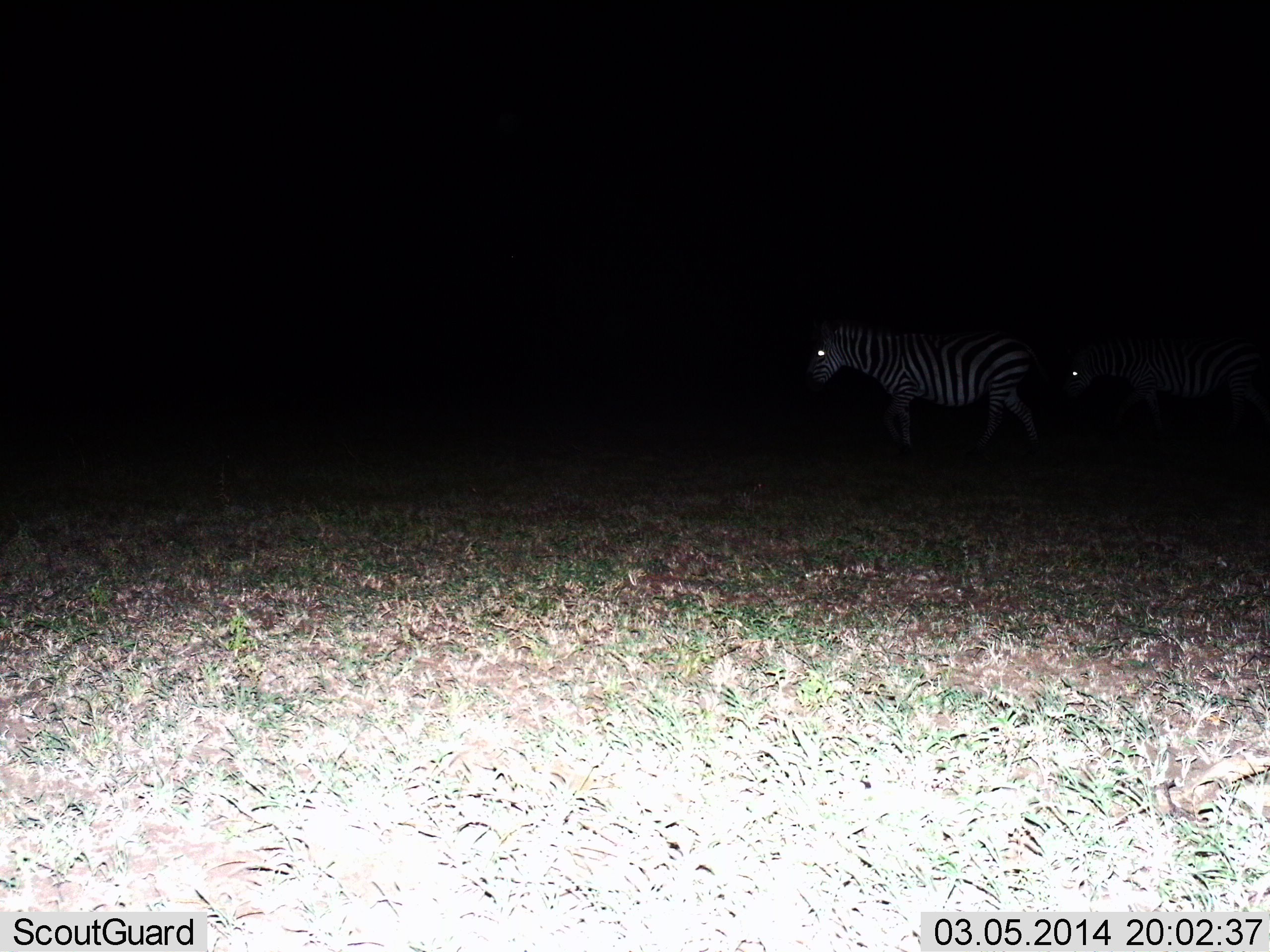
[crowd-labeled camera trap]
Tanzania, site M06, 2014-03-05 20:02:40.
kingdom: Animalia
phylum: Chordata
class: Mammalia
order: Perissodactyla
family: Equidae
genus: Equus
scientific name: Equus quagga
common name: plains zebra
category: zebra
Zebra (plains zebra) (Equus quagga), count 2. Behavior (volunteer vote fractions): standing 50%, resting 0%, moving 50%, interacting 0%. Young present (vote fraction): 10%. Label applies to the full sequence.